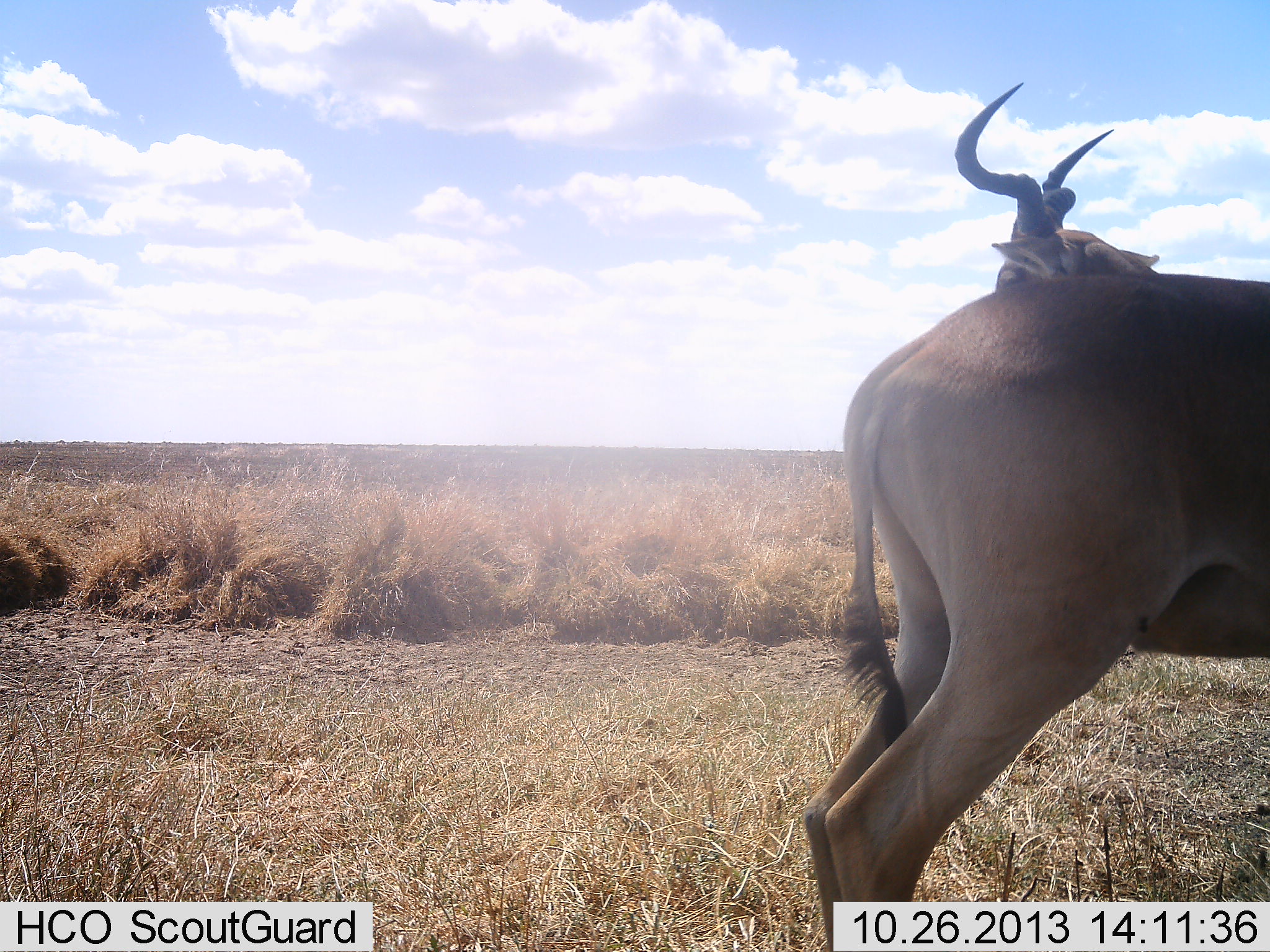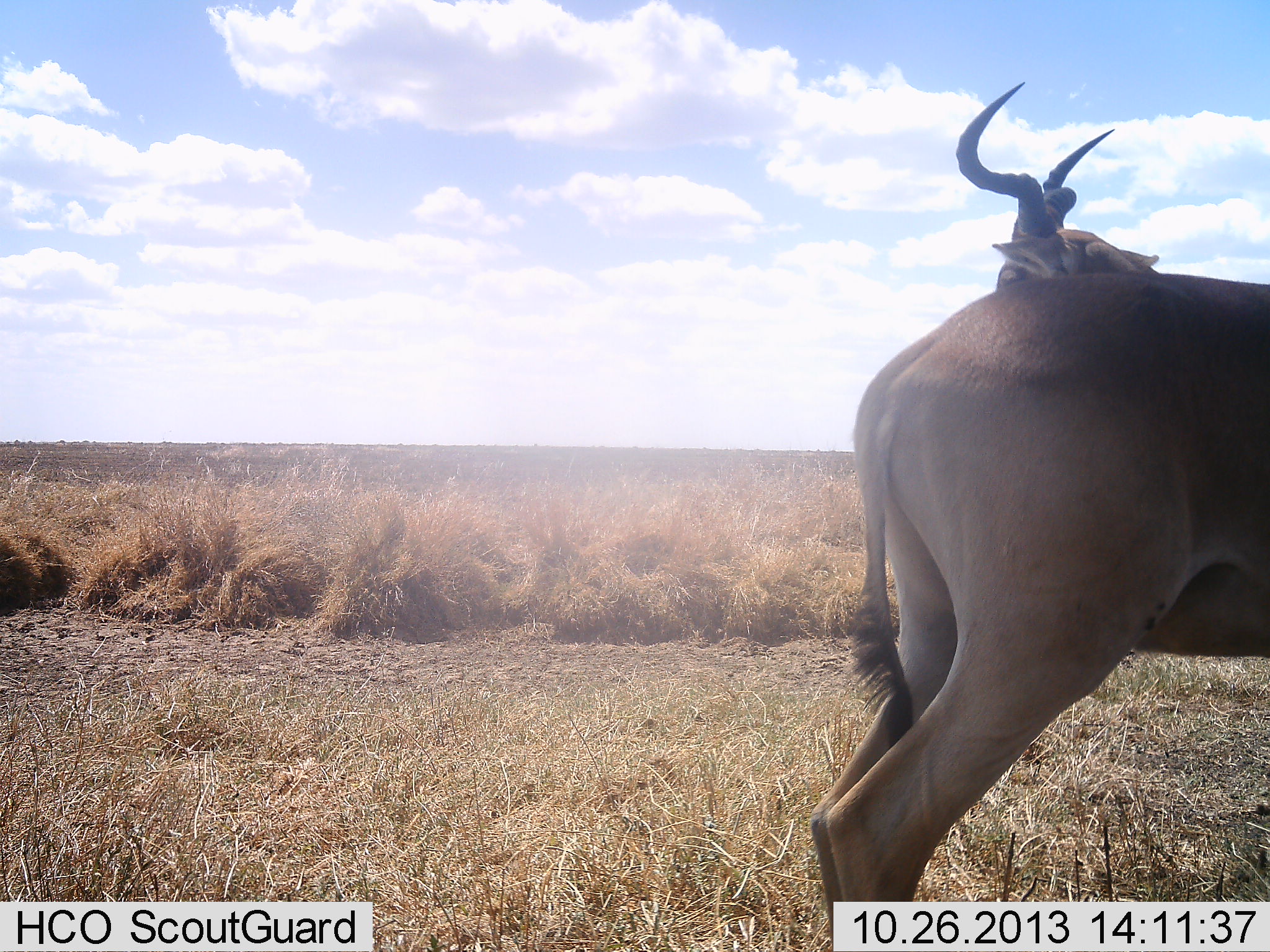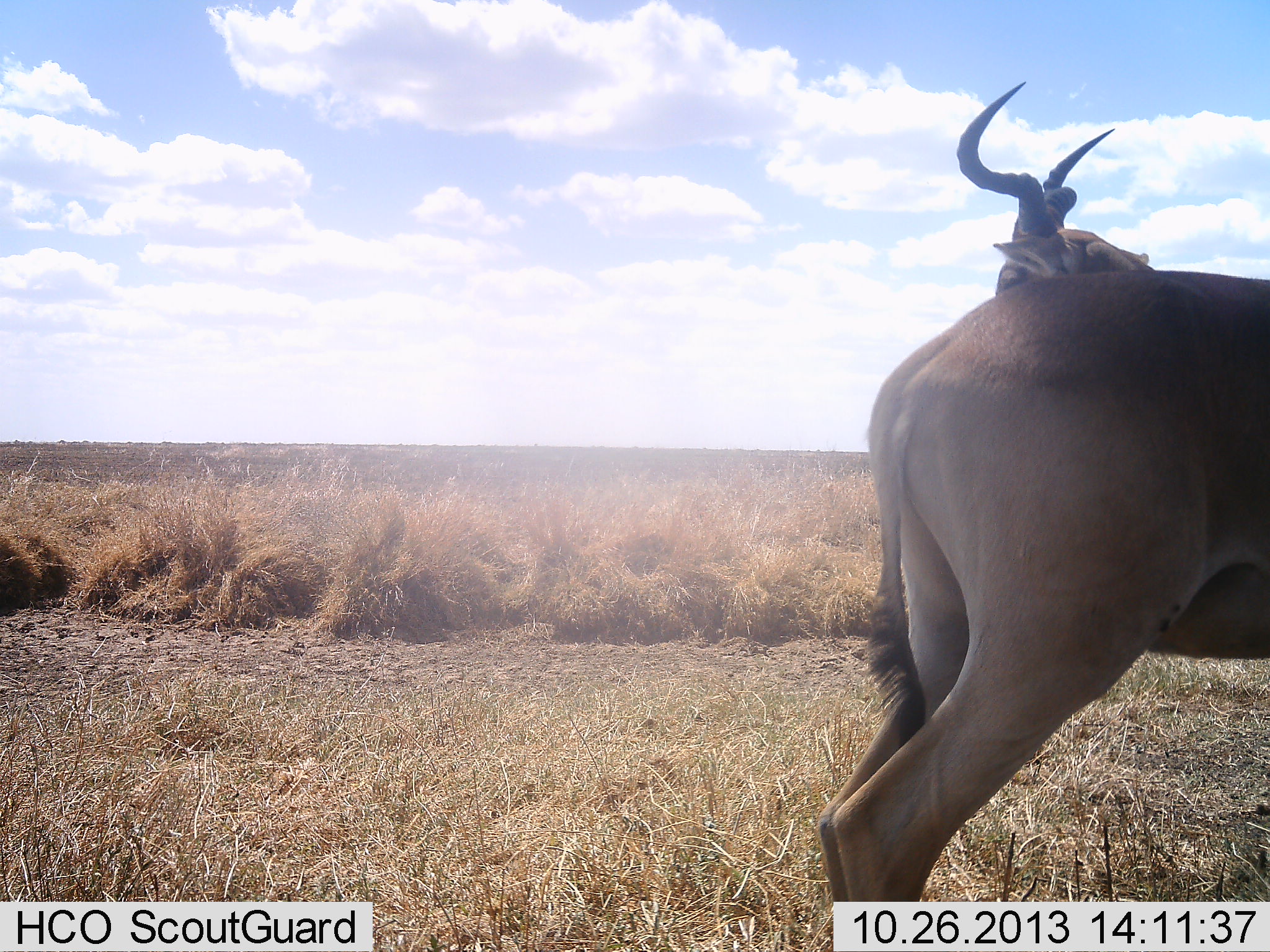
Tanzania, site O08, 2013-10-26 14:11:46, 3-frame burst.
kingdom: Animalia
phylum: Chordata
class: Mammalia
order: Artiodactyla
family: Bovidae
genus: Alcelaphus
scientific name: Alcelaphus buselaphus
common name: hartebeest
Hartebeest (Alcelaphus buselaphus), count 2. Behavior (volunteer vote fractions): standing 100%, resting 7%, moving 0%, interacting 0%. Young present (vote fraction): 3%. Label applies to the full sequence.